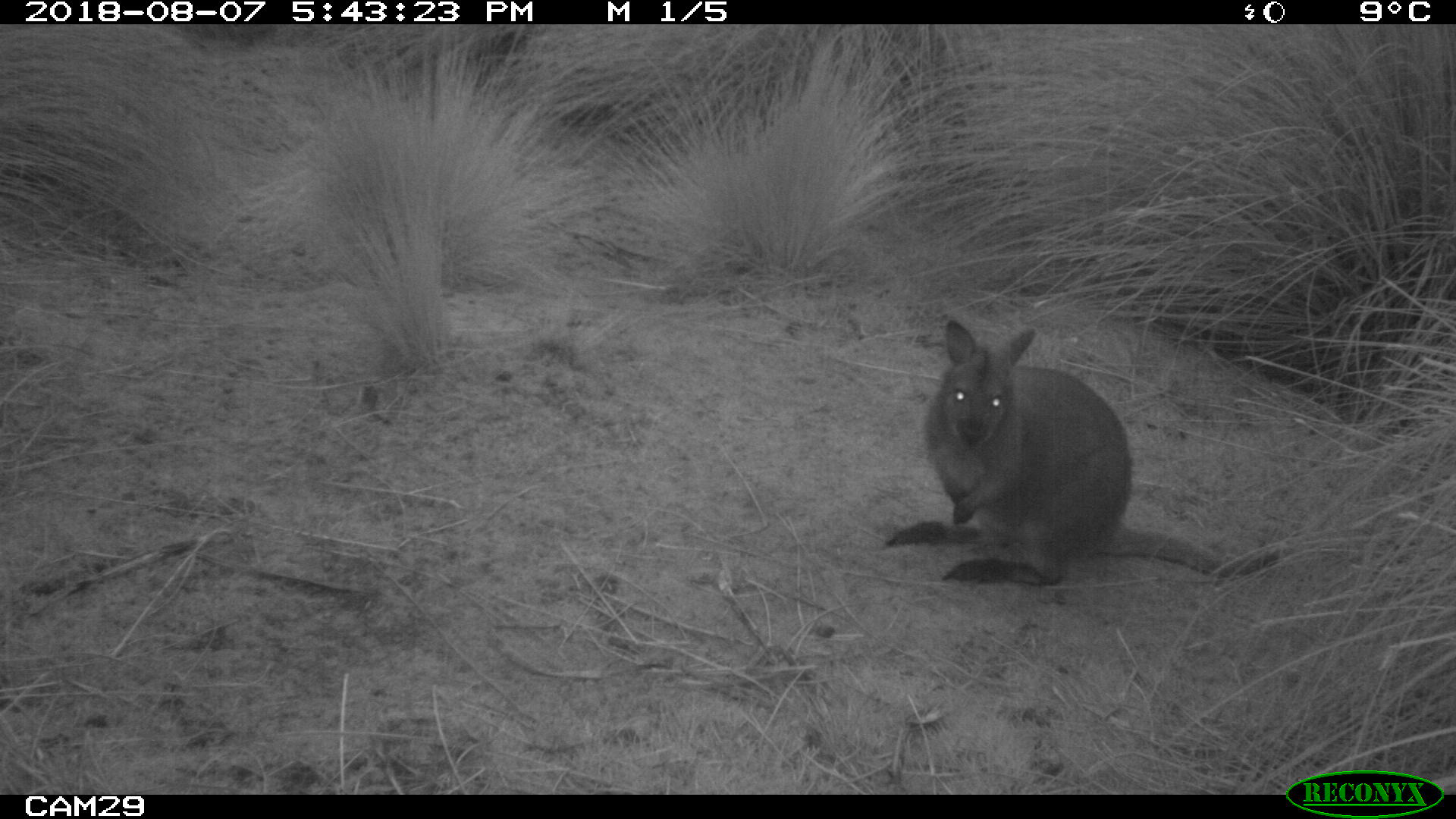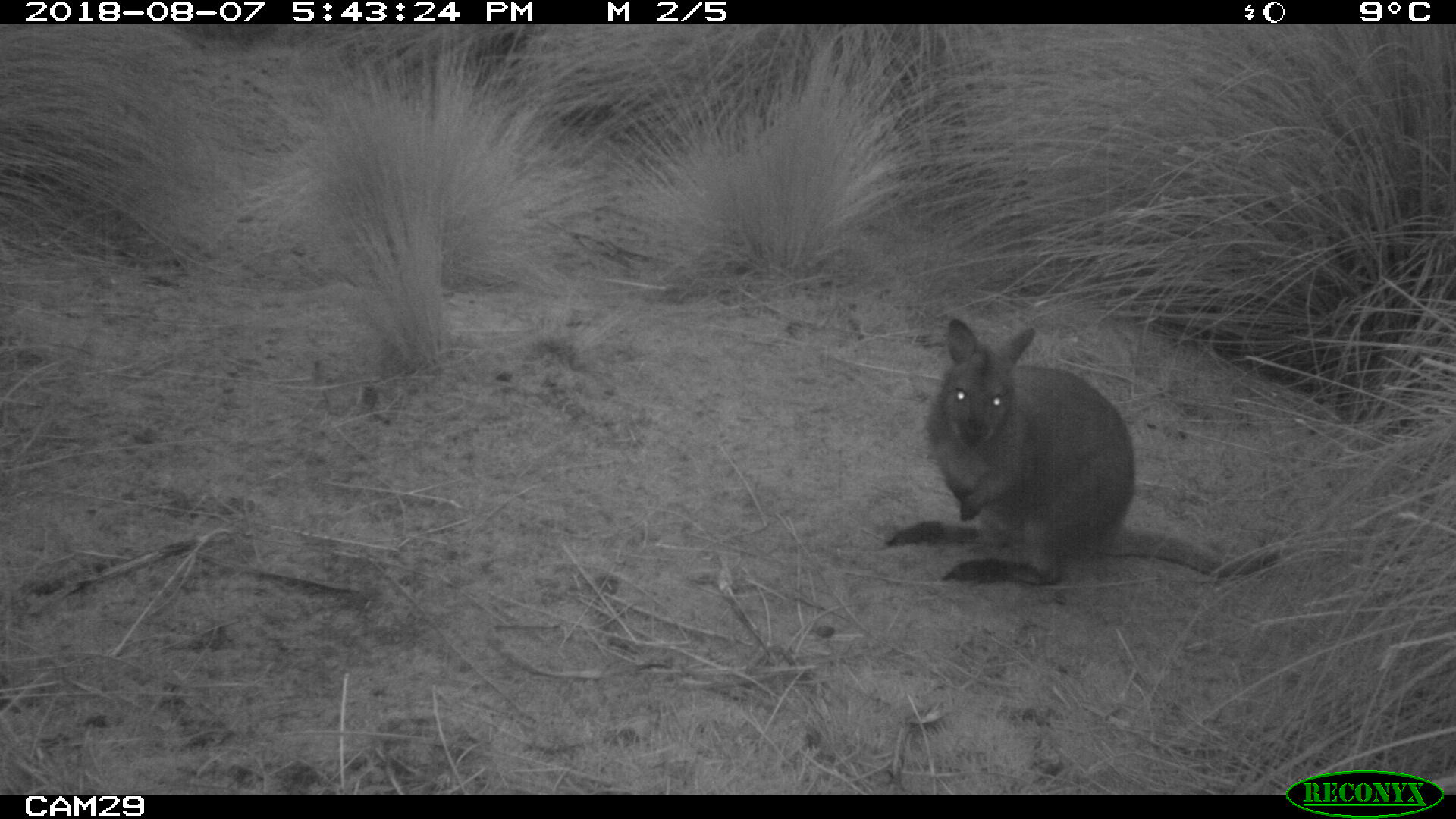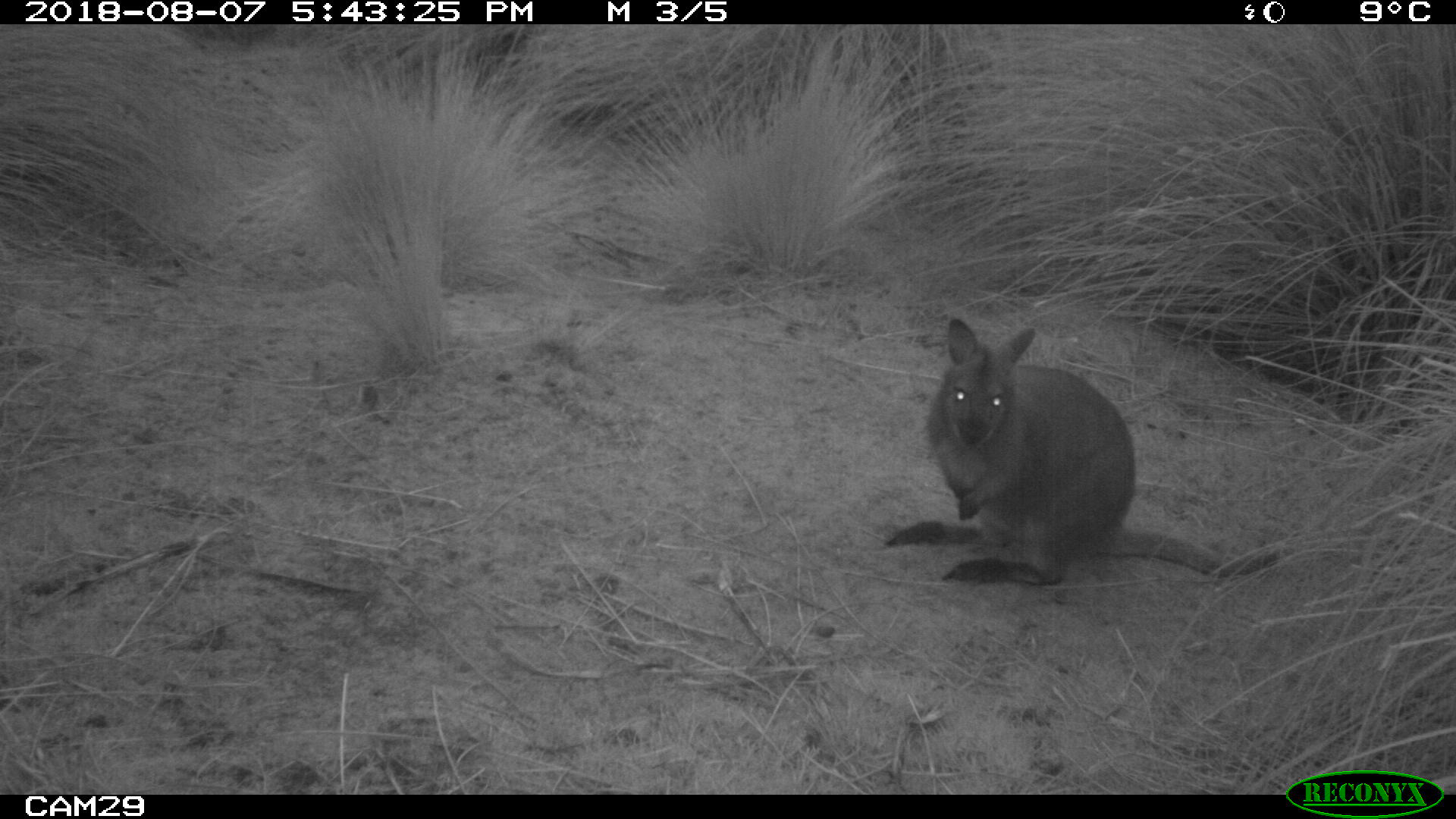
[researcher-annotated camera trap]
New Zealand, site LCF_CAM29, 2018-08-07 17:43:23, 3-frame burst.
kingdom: Animalia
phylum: Chordata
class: Mammalia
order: Diprotodontia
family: Macropodidae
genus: Notamacropus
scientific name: Notamacropus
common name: wallaby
Wallaby (Notamacropus).